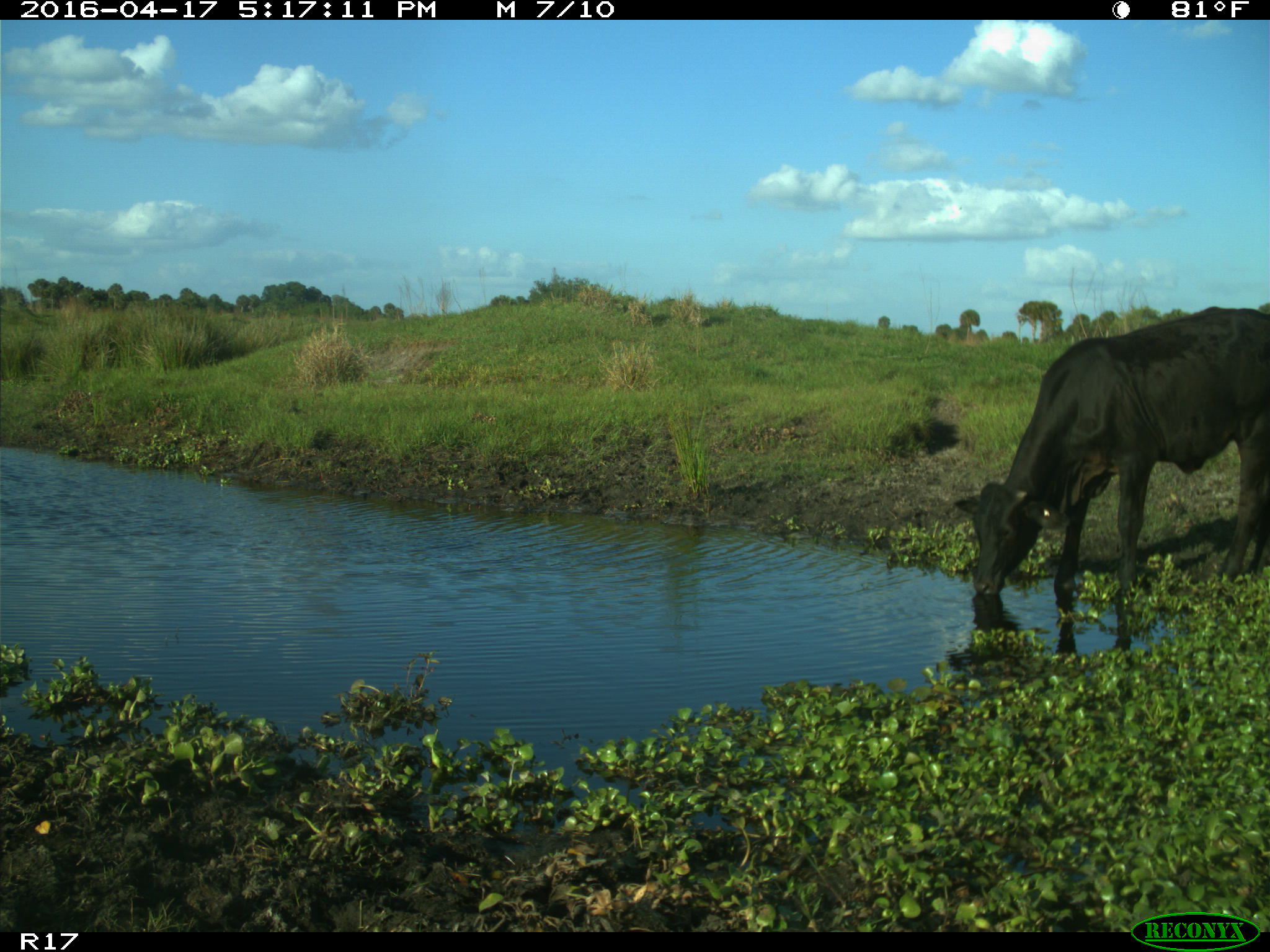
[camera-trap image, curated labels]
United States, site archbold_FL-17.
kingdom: Animalia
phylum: Chordata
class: Mammalia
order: Artiodactyla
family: Bovidae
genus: Bos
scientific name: Bos taurus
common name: domestic cow